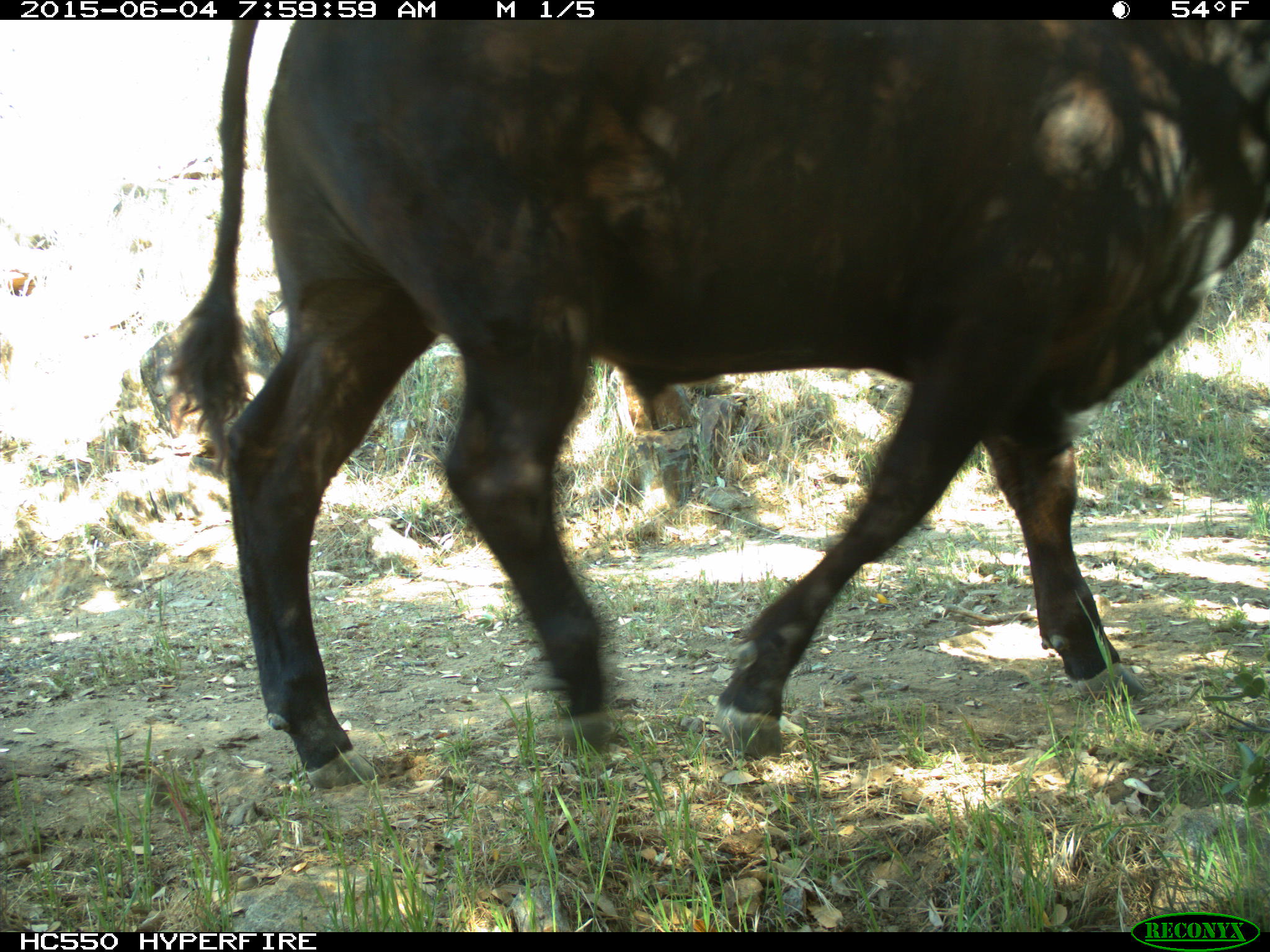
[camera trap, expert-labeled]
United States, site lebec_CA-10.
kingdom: Animalia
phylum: Chordata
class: Mammalia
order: Artiodactyla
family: Bovidae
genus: Bos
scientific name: Bos taurus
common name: domestic cow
Bos taurus (domestic cow).